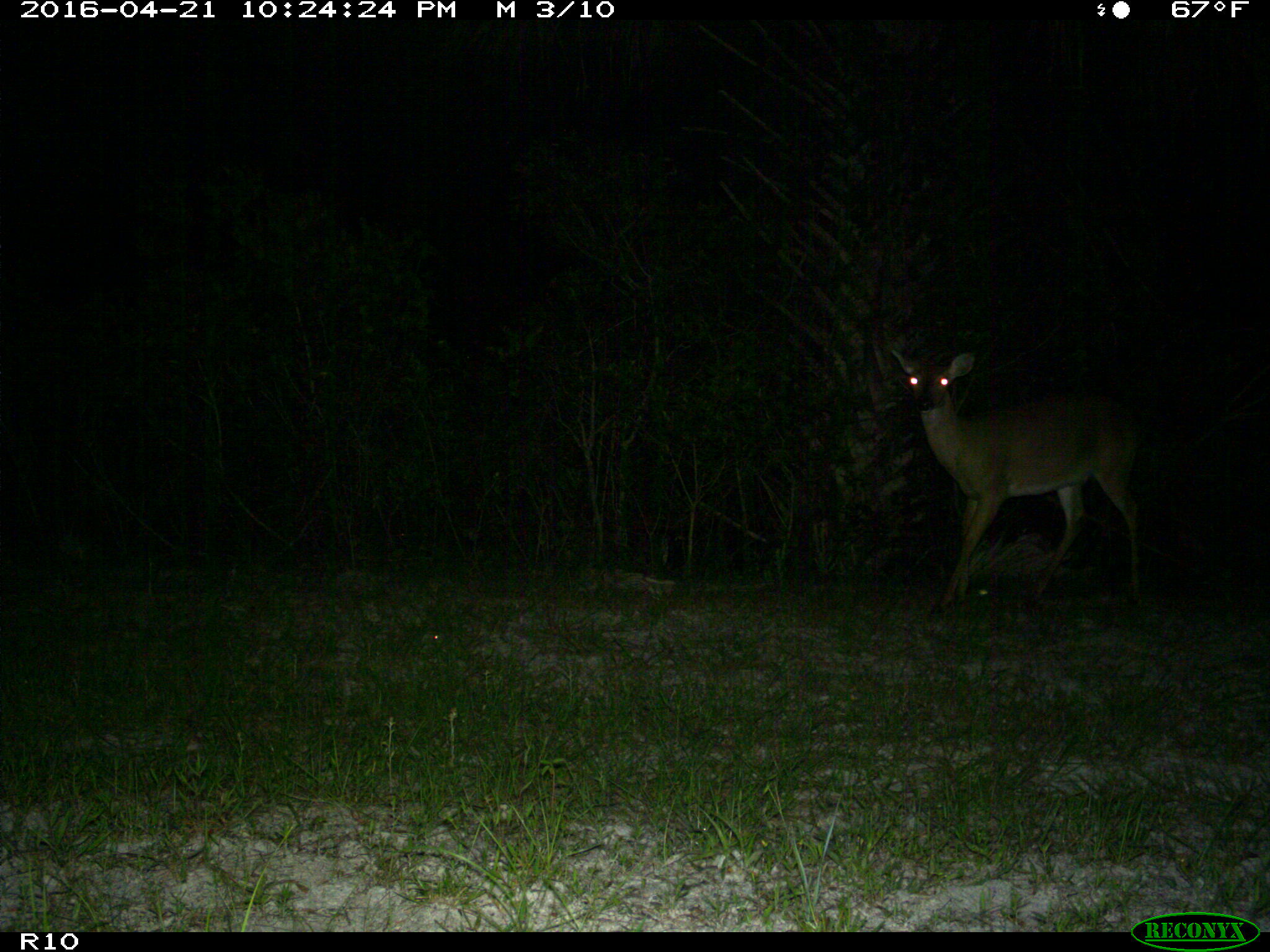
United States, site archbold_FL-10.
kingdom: Animalia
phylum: Chordata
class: Mammalia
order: Artiodactyla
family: Cervidae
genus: Odocoileus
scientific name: Odocoileus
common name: deer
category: unidentified deer